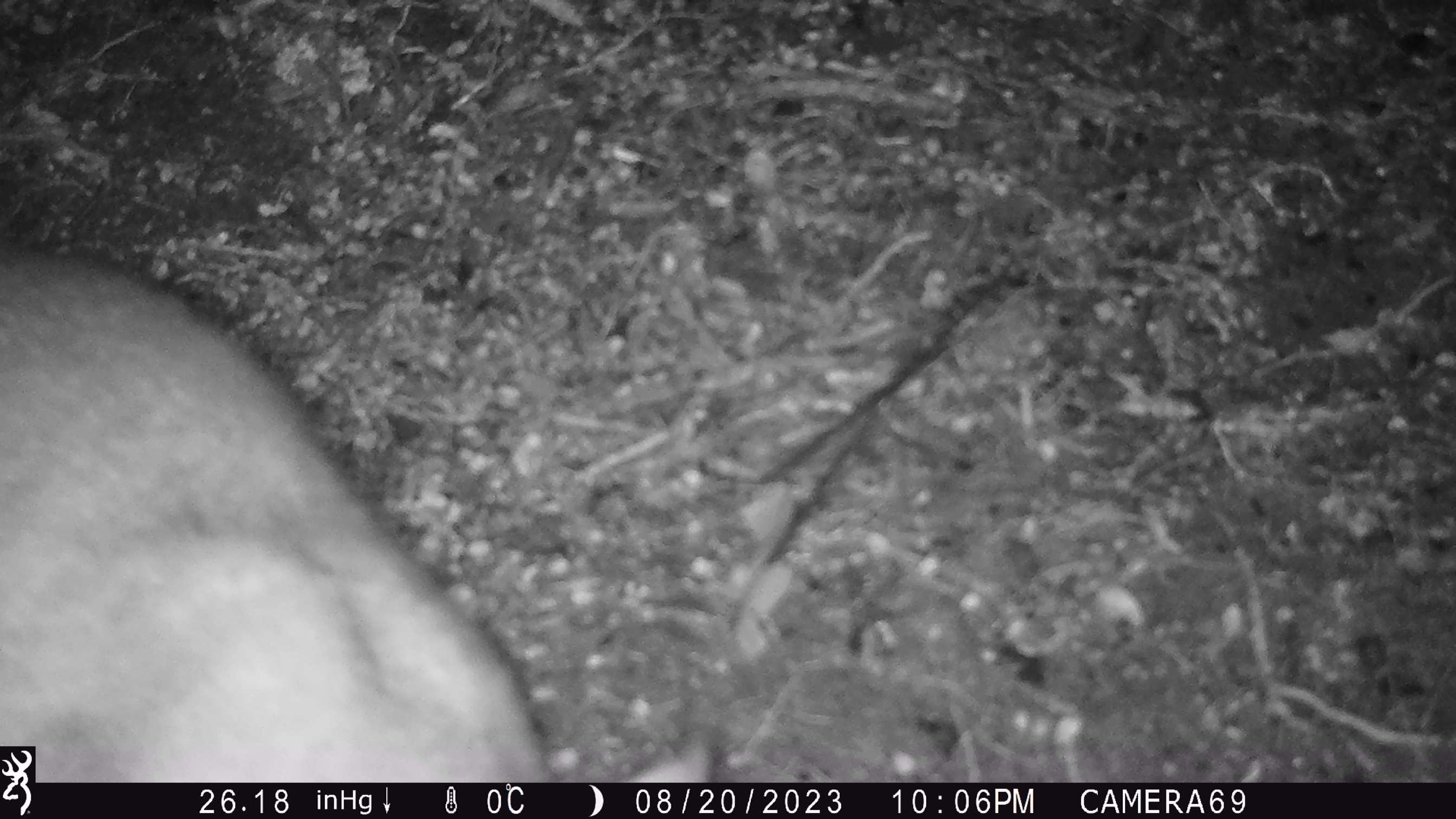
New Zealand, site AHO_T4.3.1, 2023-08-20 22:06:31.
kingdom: Animalia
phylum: Chordata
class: Mammalia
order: Carnivora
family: Mustelidae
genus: Mustela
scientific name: Mustela erminea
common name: stoat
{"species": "stoat (Mustela erminea)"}